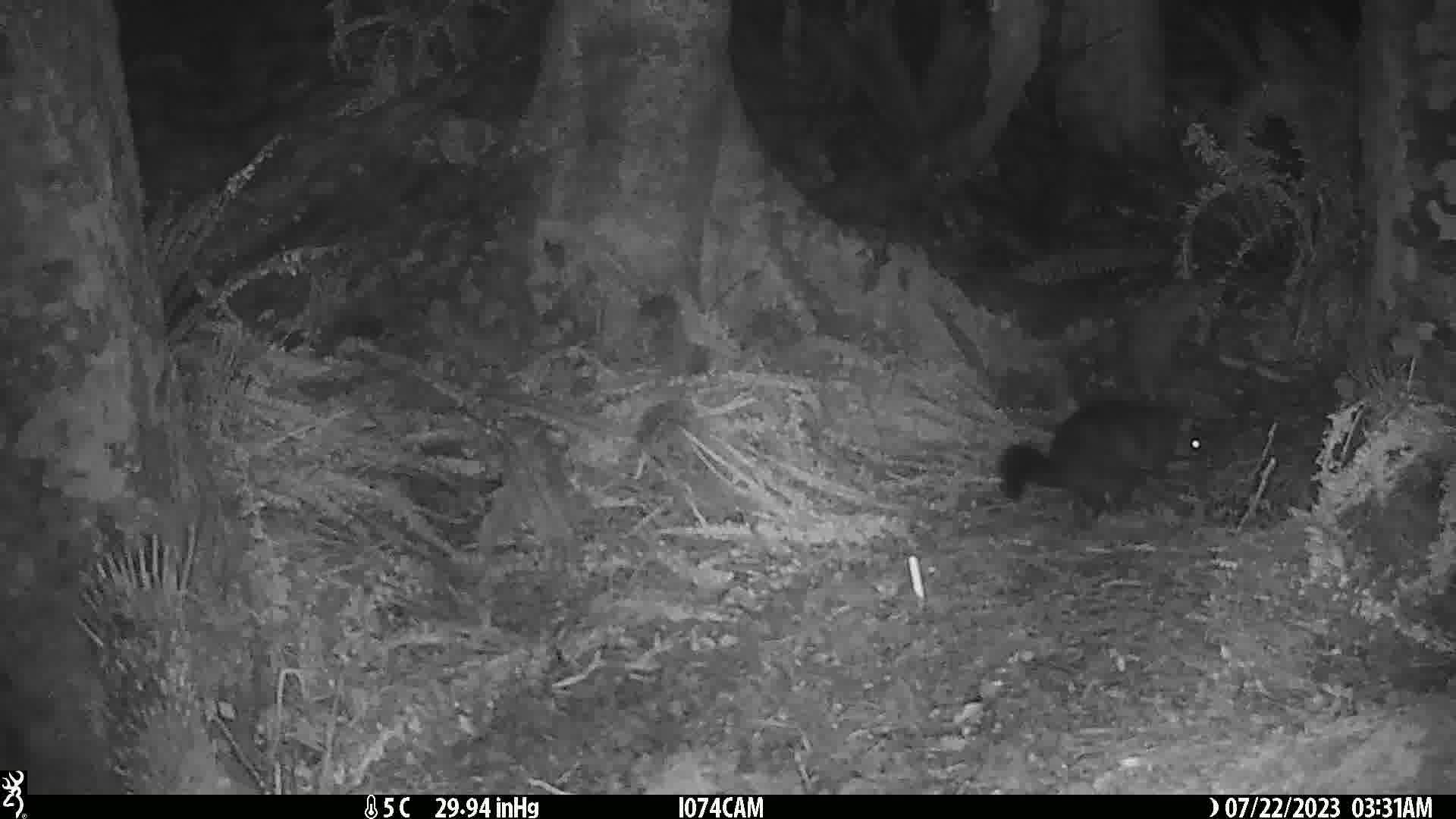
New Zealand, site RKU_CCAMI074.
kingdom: Animalia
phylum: Chordata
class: Mammalia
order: Diprotodontia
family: Phalangeridae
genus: Trichosurus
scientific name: Trichosurus vulpecula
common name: common brushtail possum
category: possum